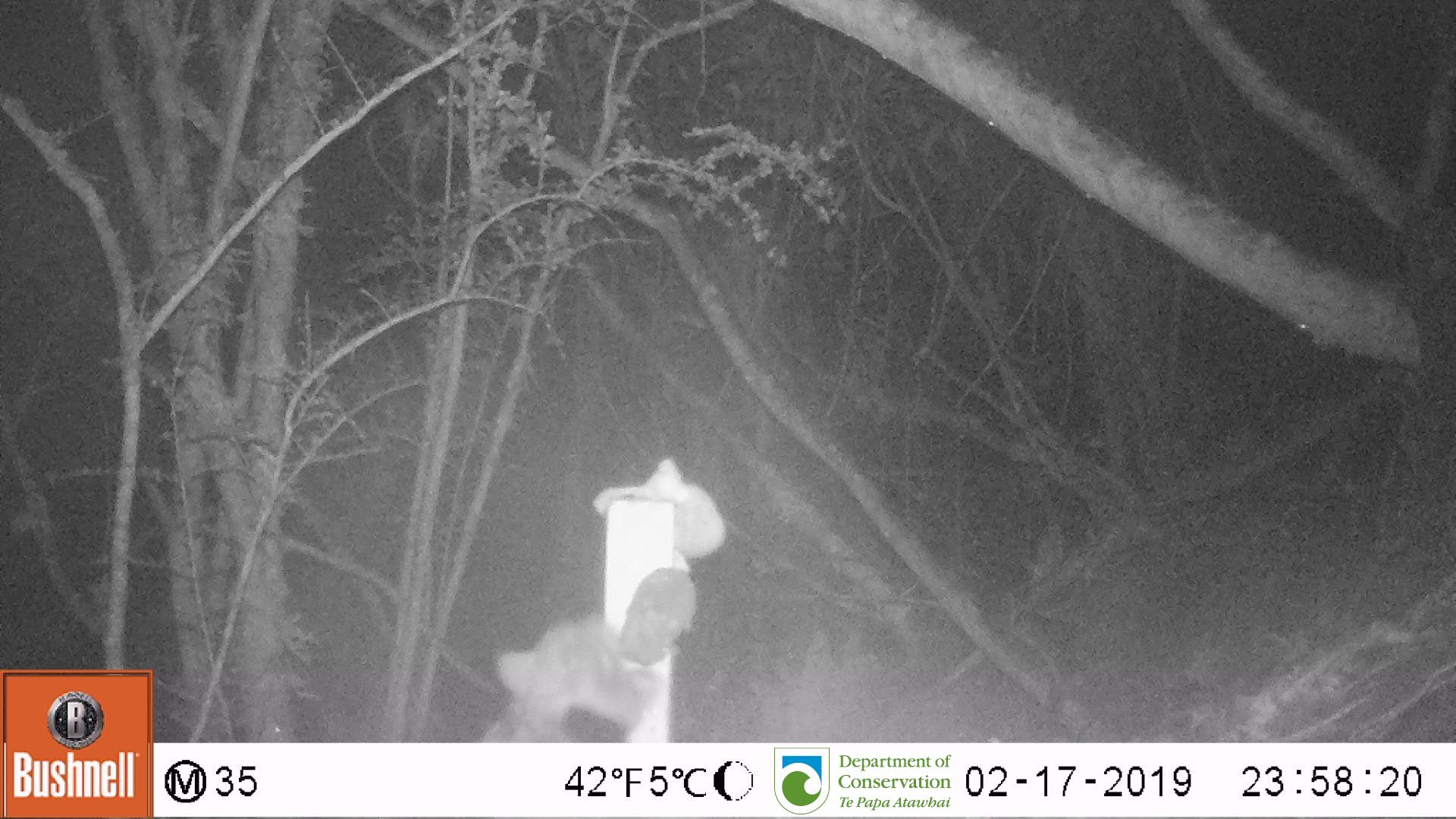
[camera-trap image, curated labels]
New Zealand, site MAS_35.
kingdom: Animalia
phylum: Chordata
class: Mammalia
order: Carnivora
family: Felidae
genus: Felis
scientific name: Felis catus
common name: domestic cat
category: cat